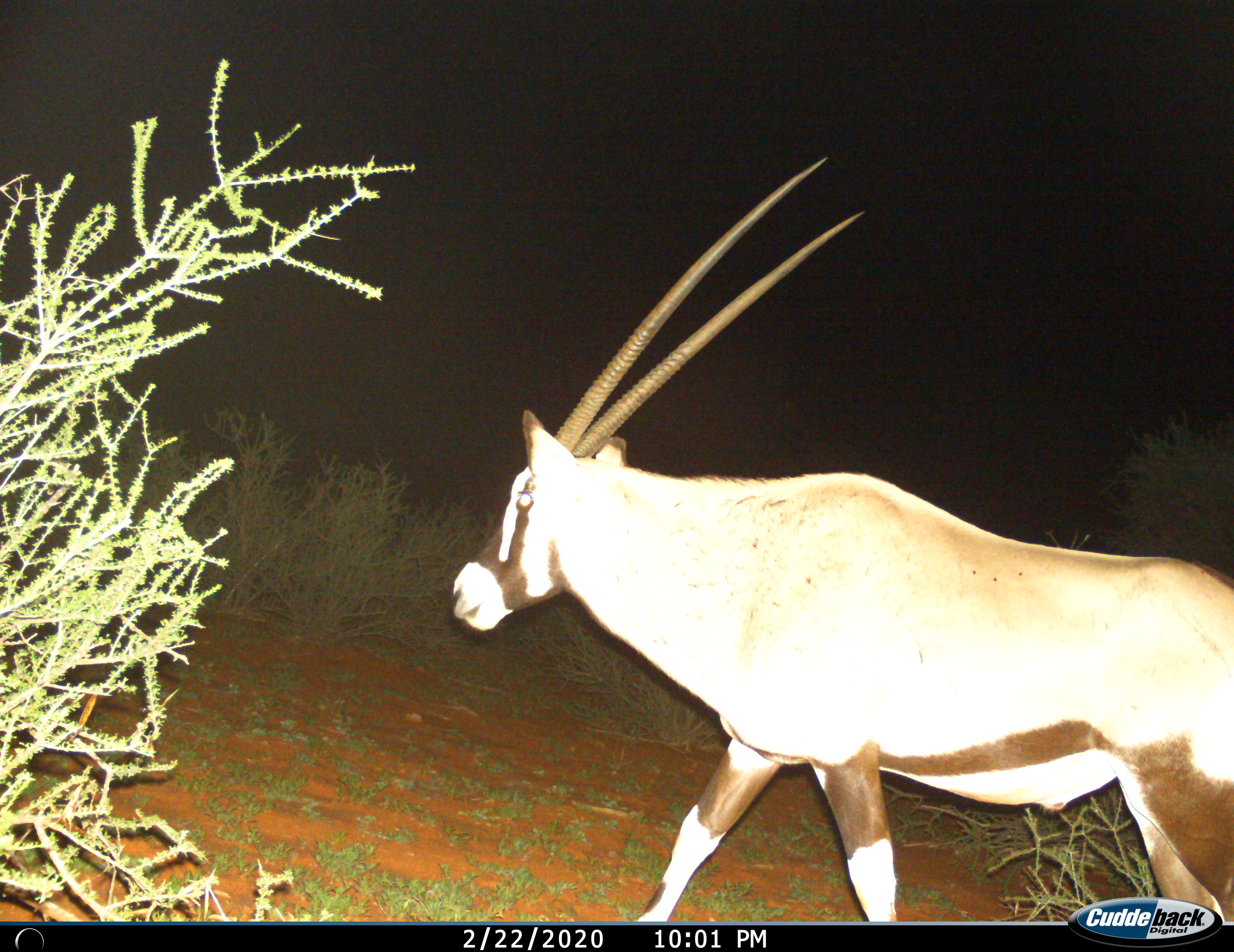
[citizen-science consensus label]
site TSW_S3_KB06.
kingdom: Animalia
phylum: Chordata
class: Mammalia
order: Artiodactyla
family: Bovidae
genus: Oryx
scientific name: Oryx gazella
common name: gemsbok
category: oryx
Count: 1.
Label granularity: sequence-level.